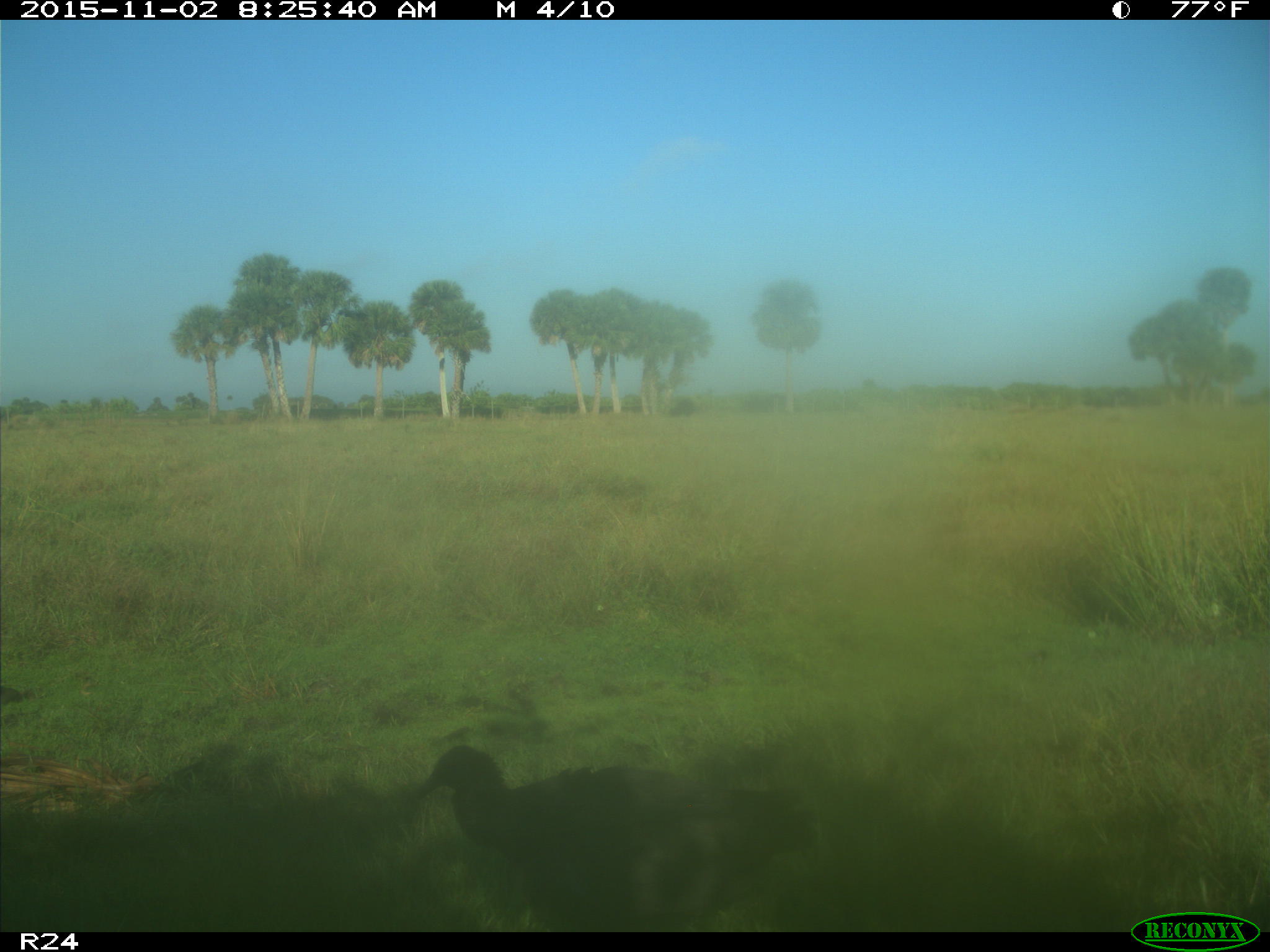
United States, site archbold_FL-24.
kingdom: Animalia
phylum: Chordata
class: Aves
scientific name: Aves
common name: birds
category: unidentified bird